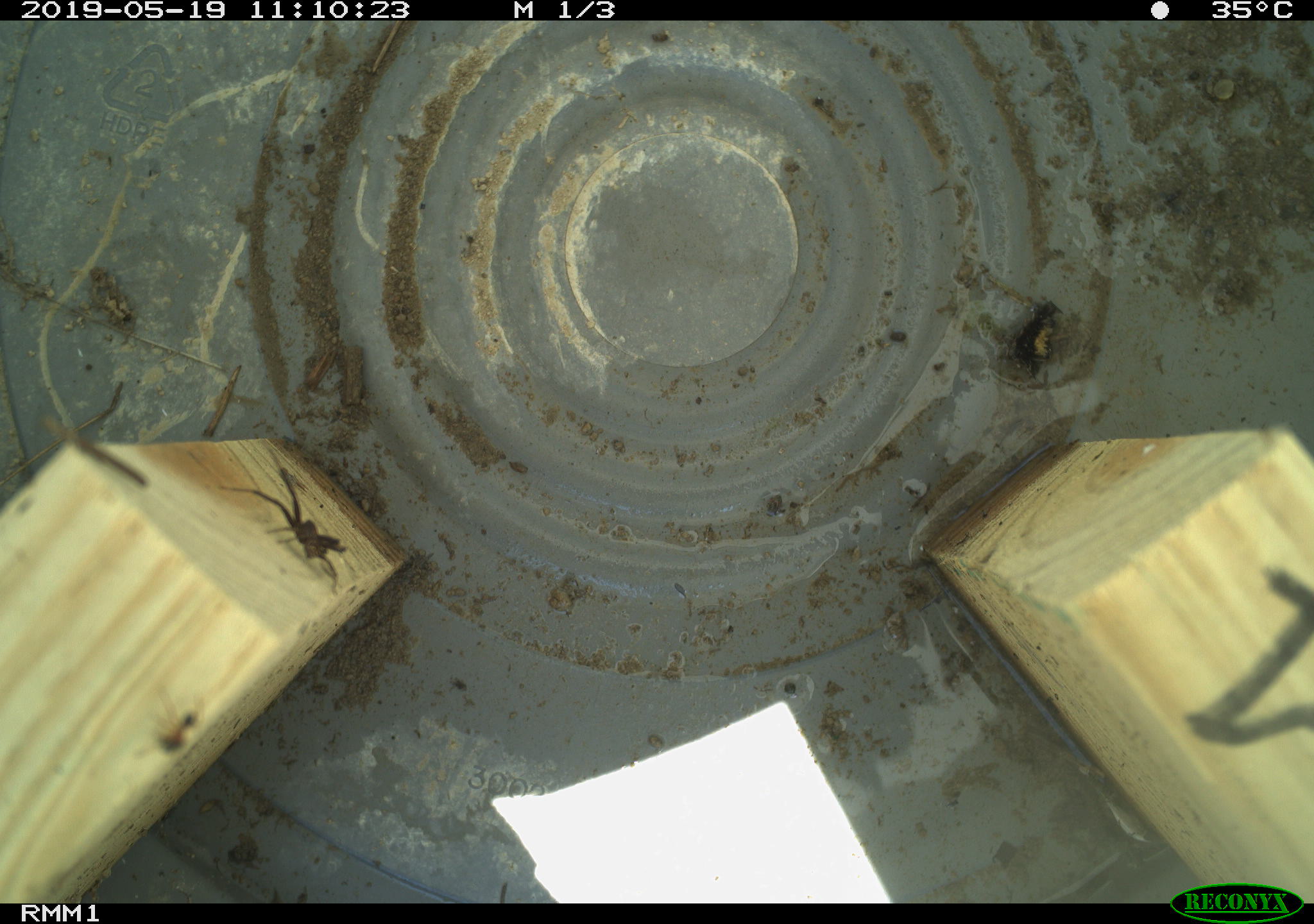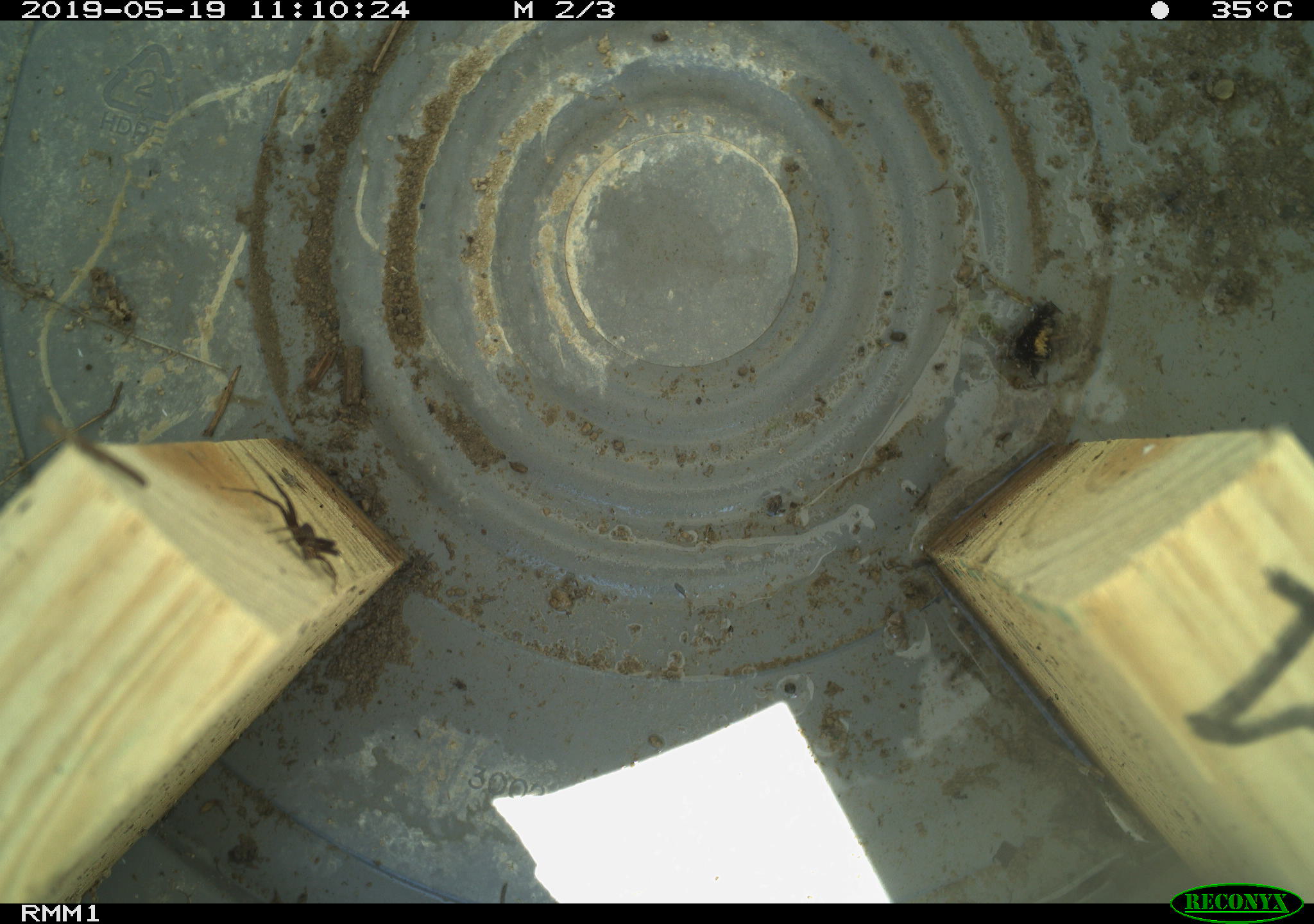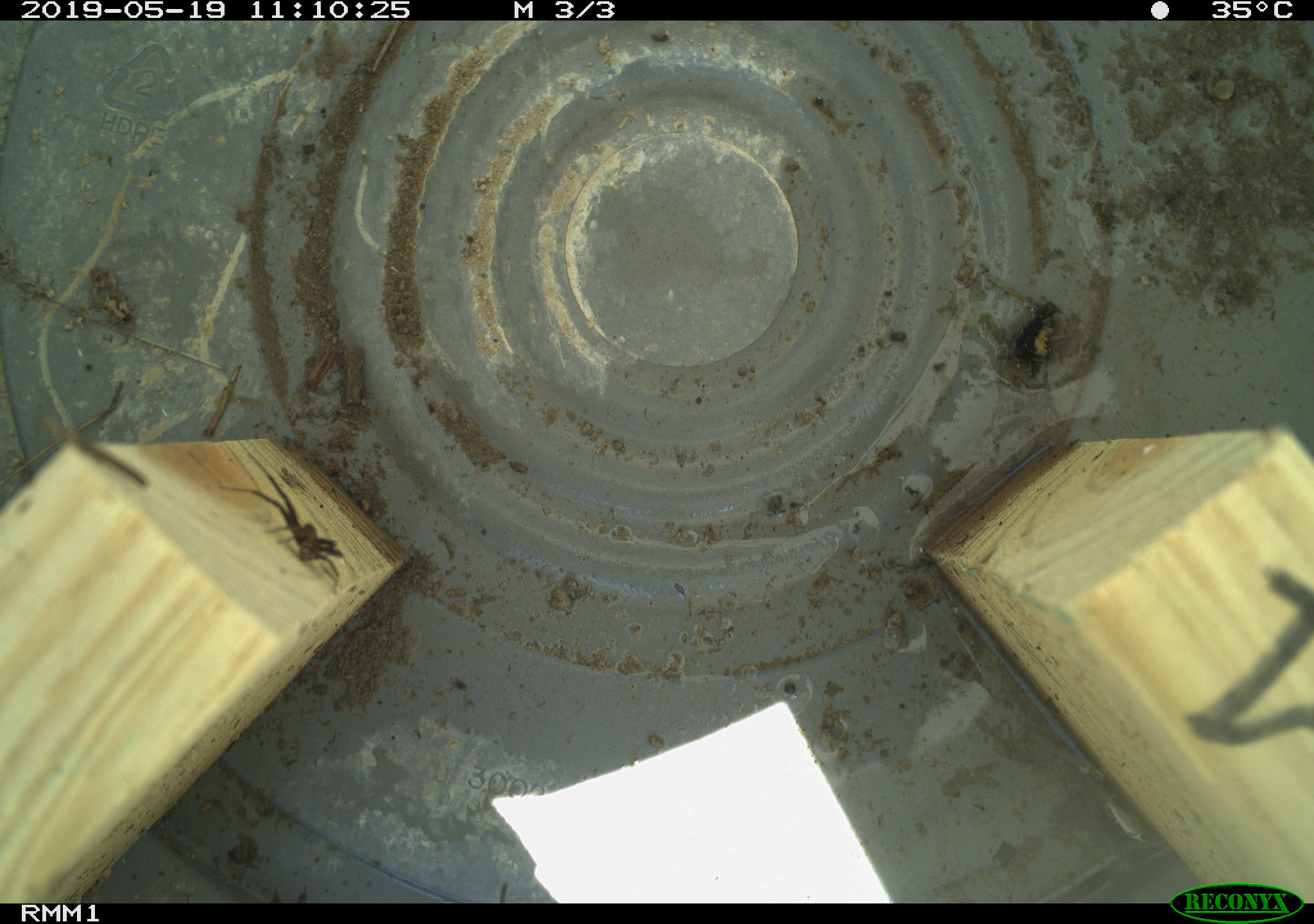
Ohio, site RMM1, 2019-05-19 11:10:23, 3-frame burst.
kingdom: Animalia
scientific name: Animalia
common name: animal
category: invertebrate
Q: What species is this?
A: Invertebrate (animal) (Animalia).